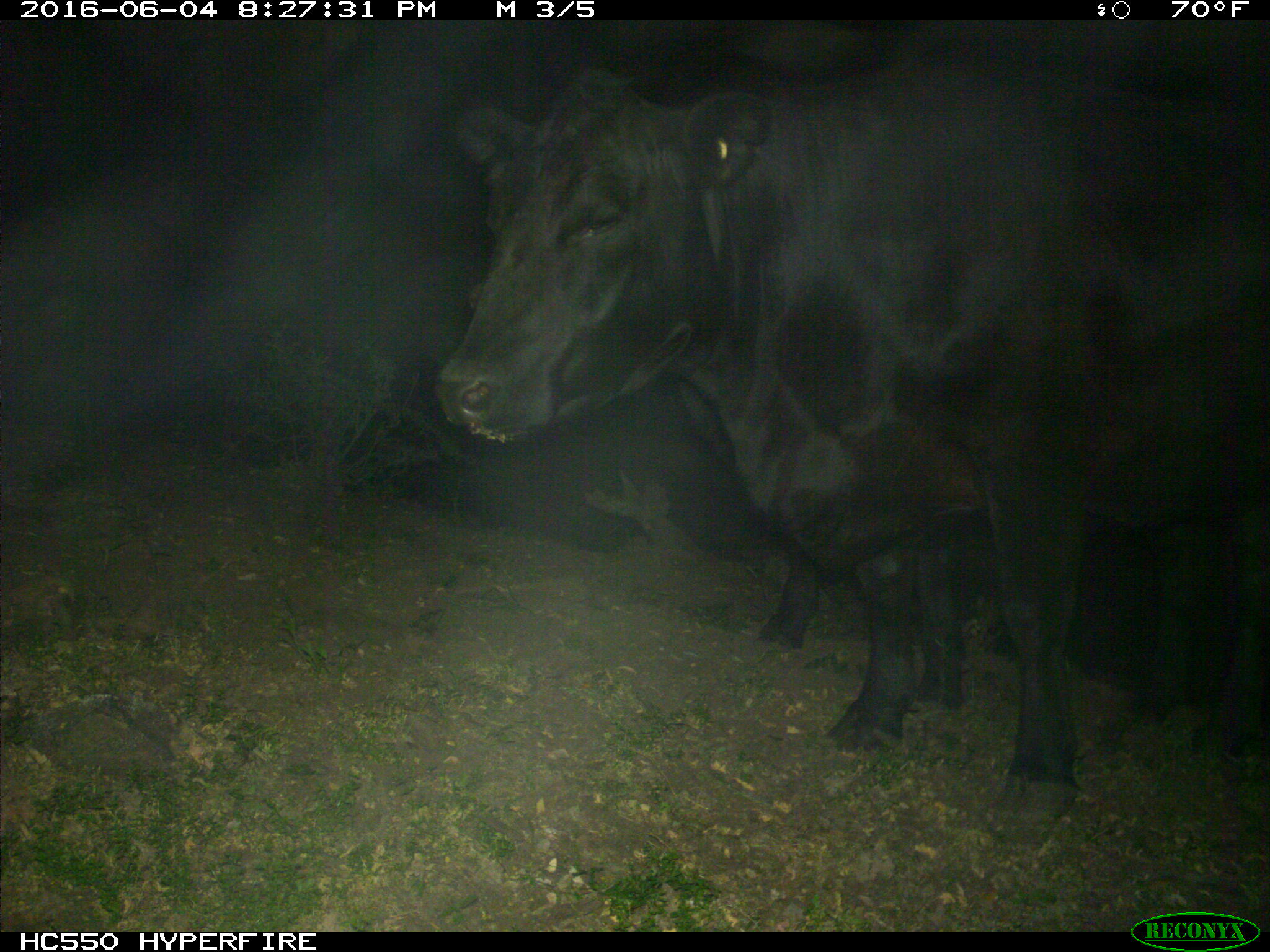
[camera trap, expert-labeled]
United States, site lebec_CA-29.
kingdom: Animalia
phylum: Chordata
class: Mammalia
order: Artiodactyla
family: Bovidae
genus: Bos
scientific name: Bos taurus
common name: domestic cow